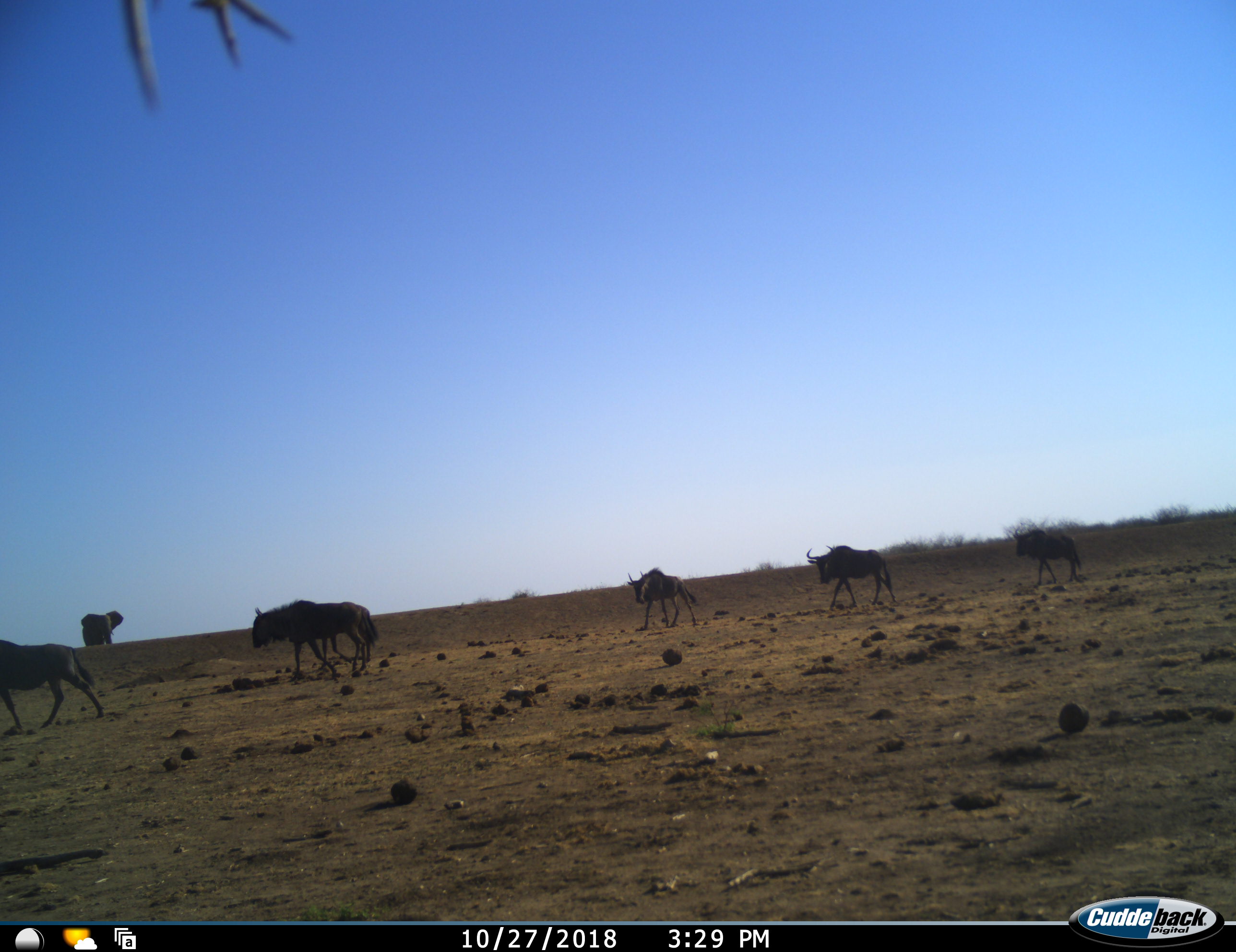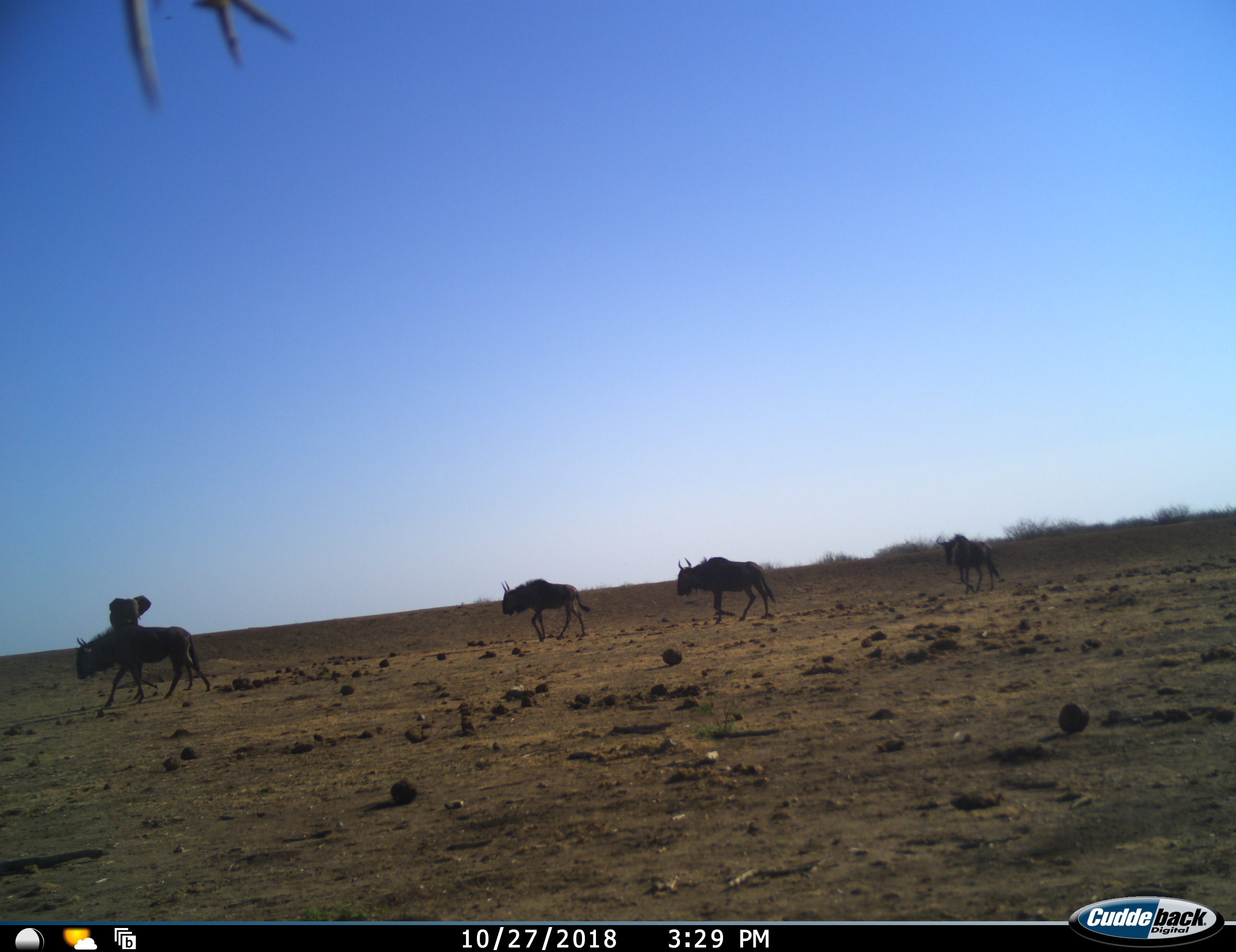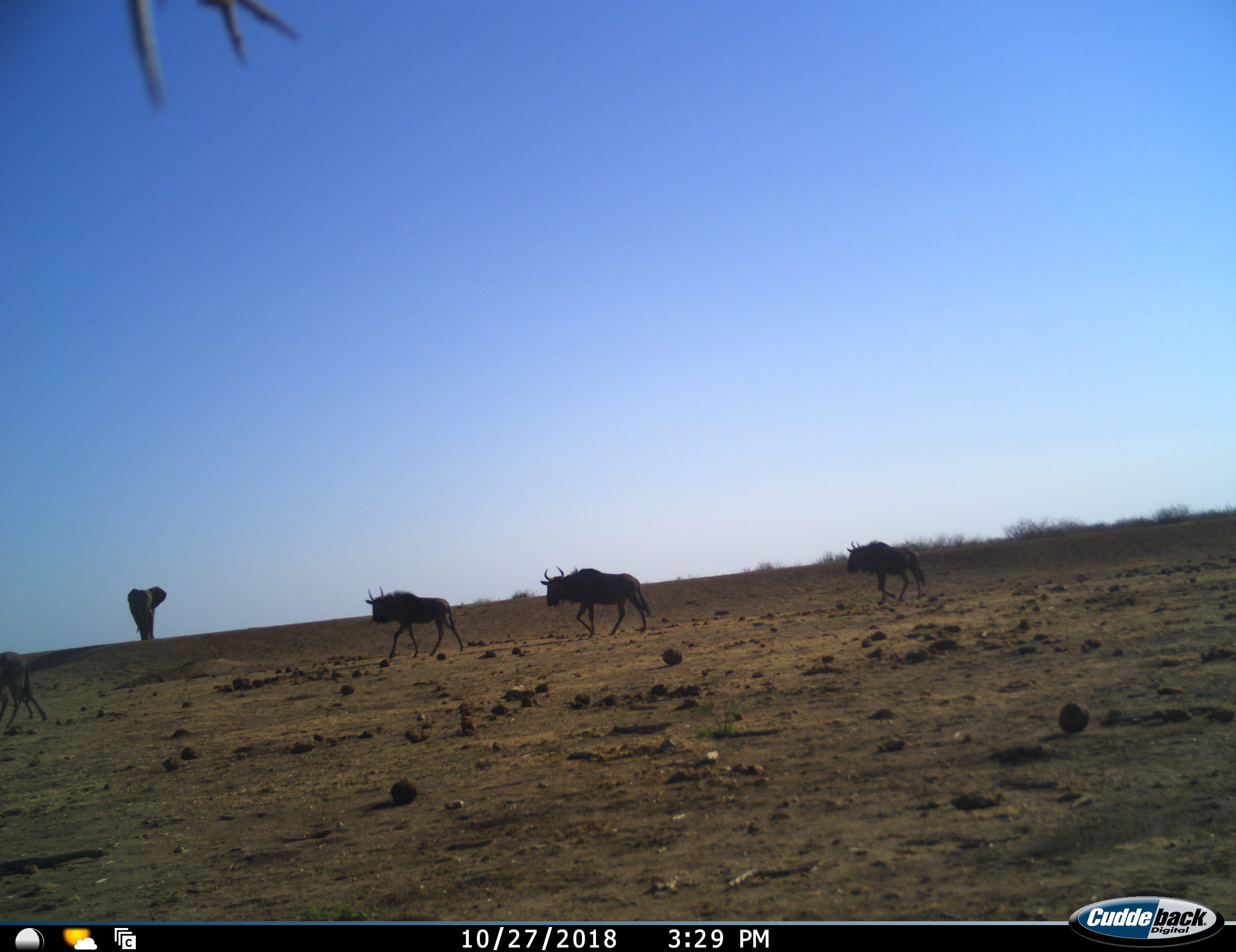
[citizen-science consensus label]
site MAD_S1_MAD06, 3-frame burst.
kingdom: Animalia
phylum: Chordata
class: Mammalia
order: Proboscidea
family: Elephantidae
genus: Loxodonta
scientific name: Loxodonta africana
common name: african bush elephant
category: elephant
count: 1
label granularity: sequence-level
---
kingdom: Animalia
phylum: Chordata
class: Mammalia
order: Artiodactyla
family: Bovidae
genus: Connochaetes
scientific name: Connochaetes taurinus taurinus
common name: blue wildebeest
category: wildebeestblue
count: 5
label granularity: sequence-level